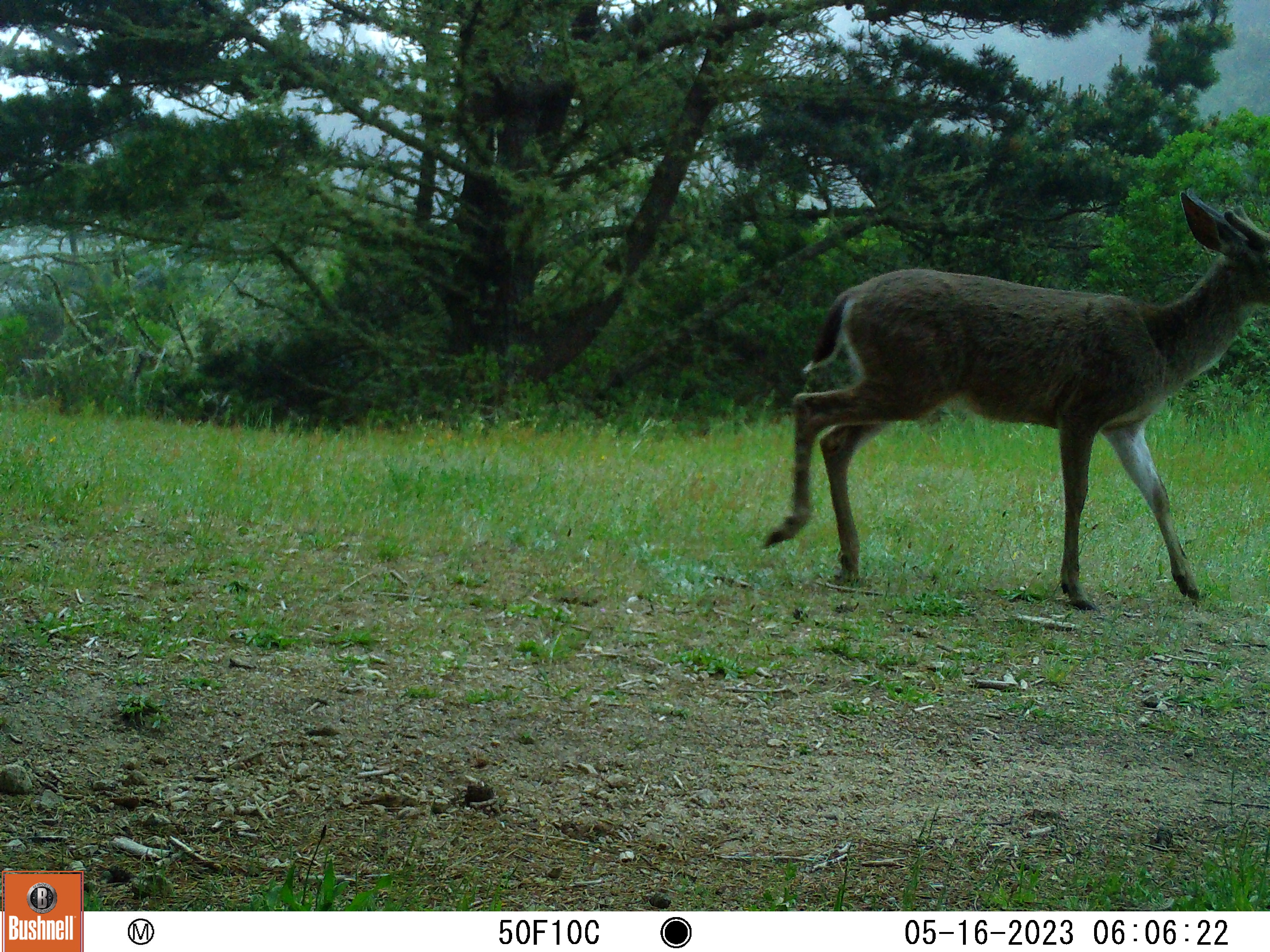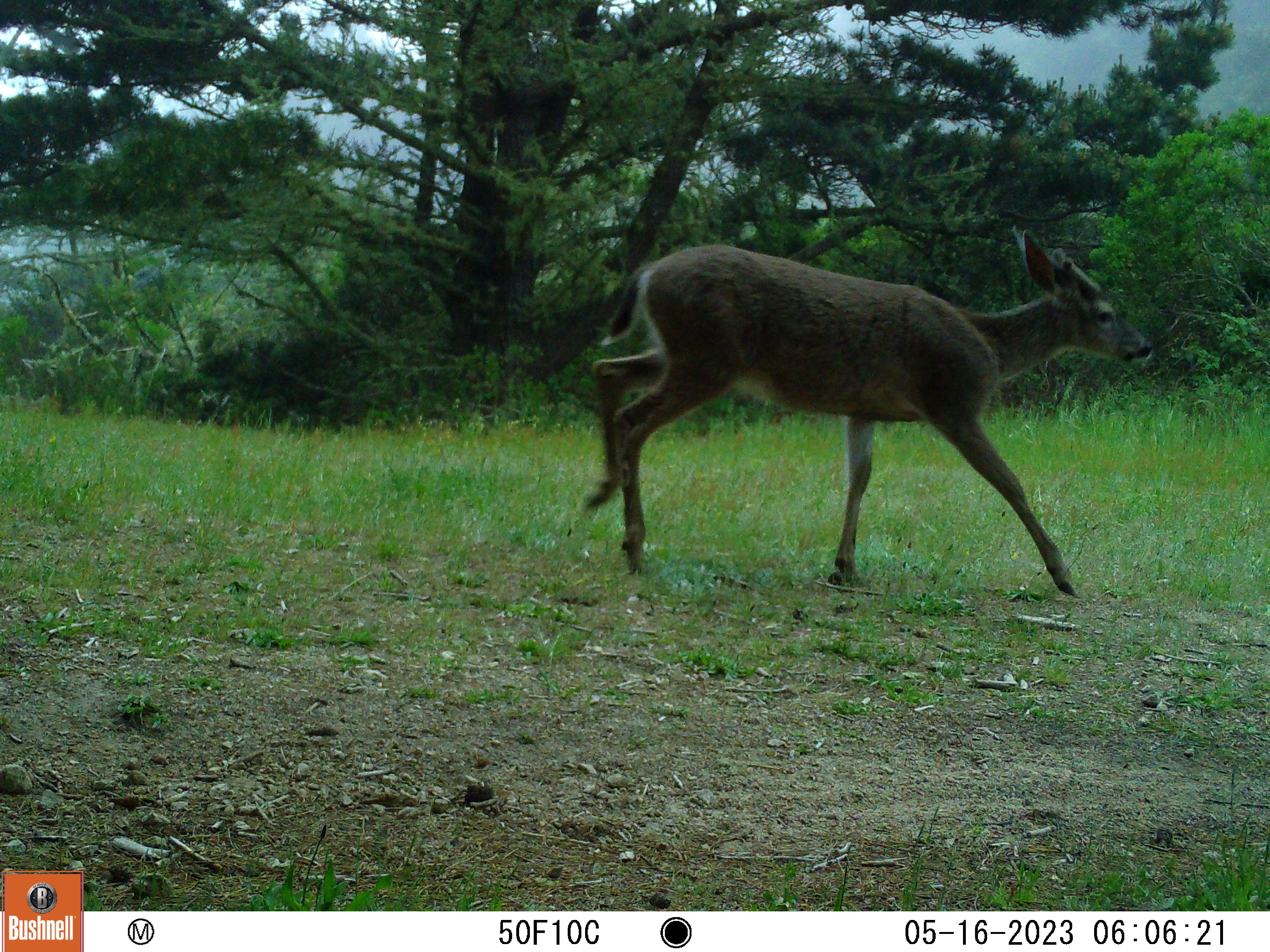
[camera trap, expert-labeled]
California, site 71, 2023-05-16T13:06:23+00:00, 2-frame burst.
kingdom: Animalia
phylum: Chordata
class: Mammalia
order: Artiodactyla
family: Cervidae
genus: Odocoileus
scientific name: Odocoileus hemionus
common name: mule deer